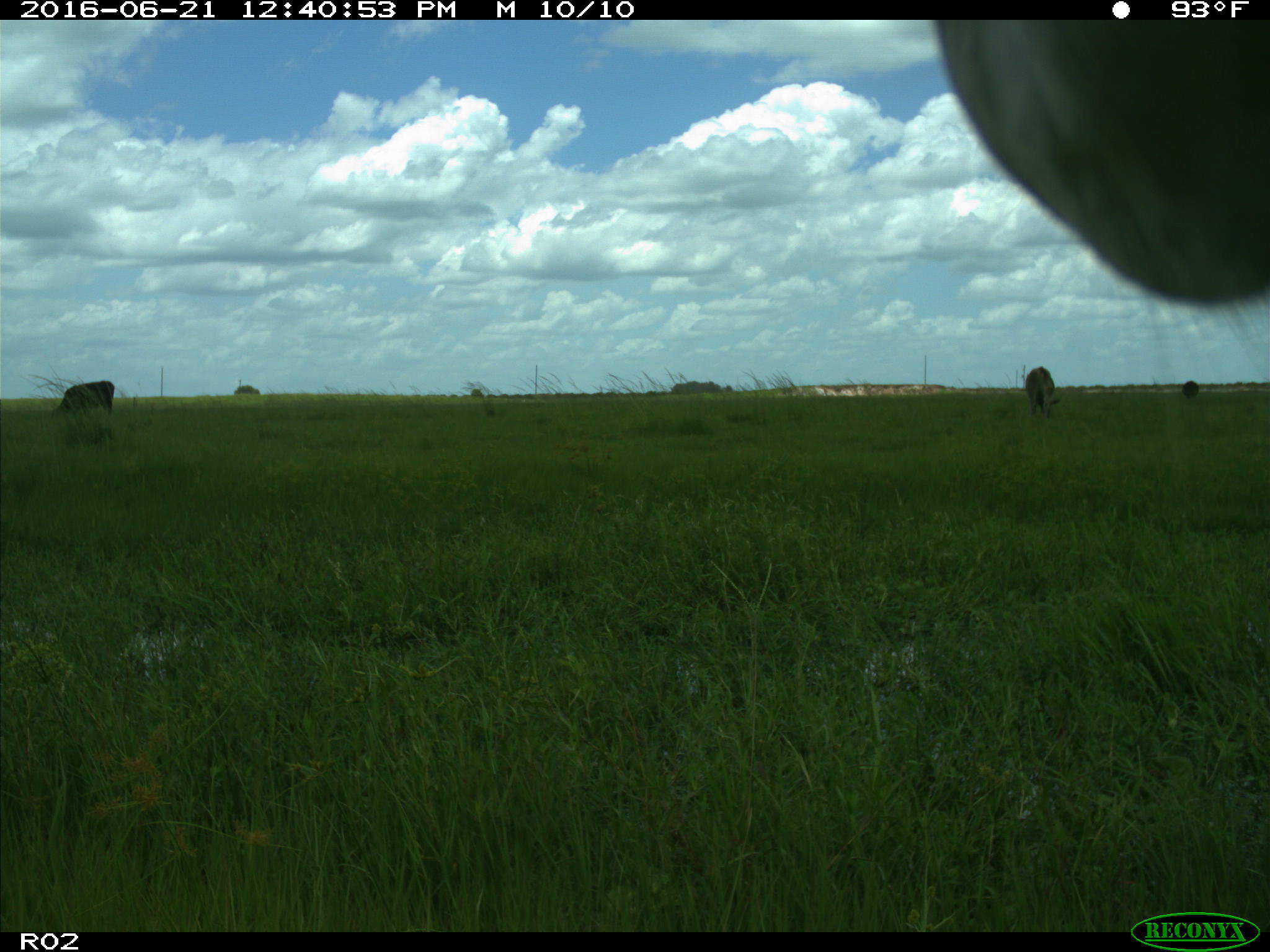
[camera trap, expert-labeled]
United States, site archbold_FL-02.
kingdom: Animalia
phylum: Chordata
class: Mammalia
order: Artiodactyla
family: Bovidae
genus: Bos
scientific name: Bos taurus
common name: domestic cow